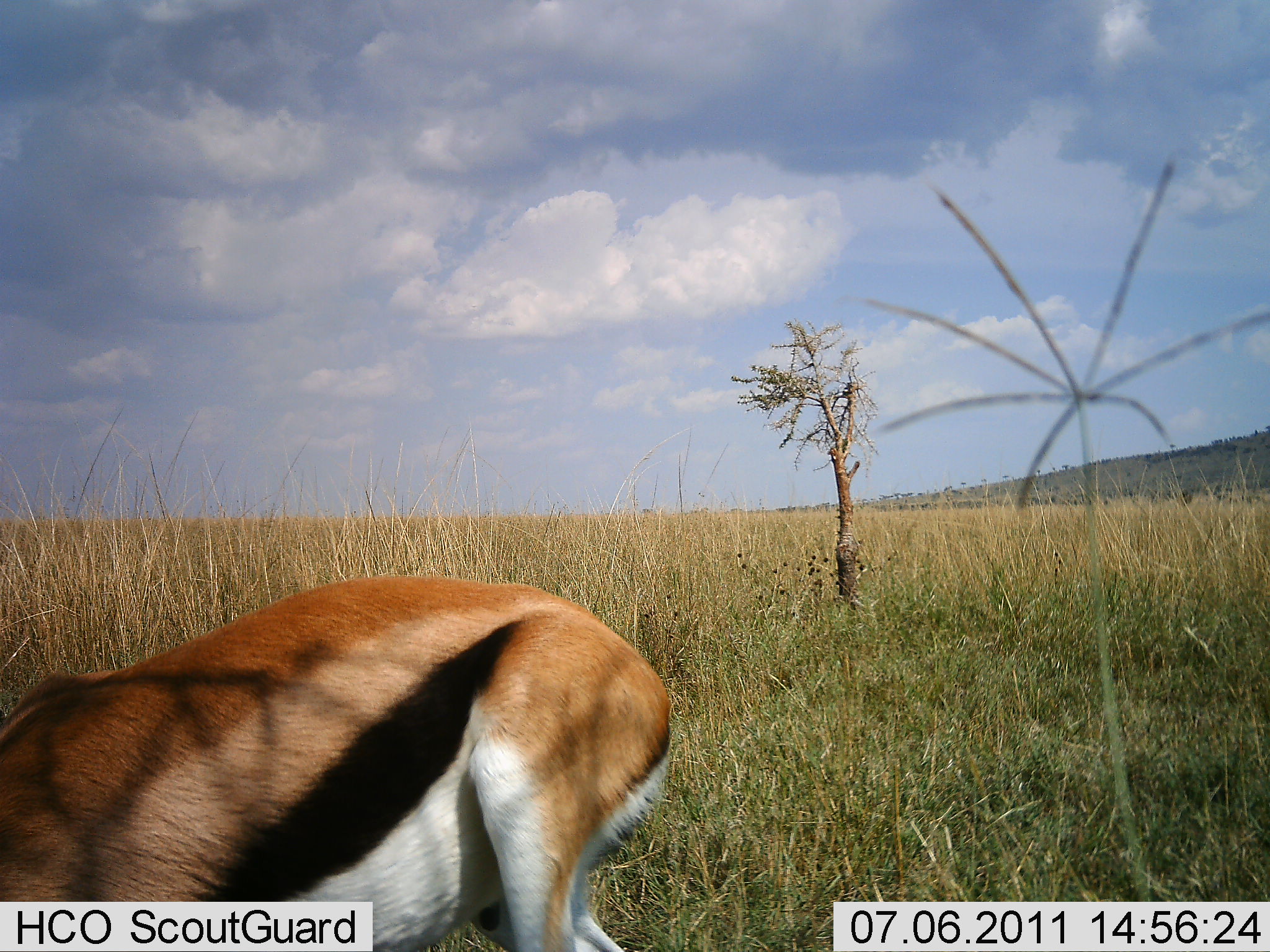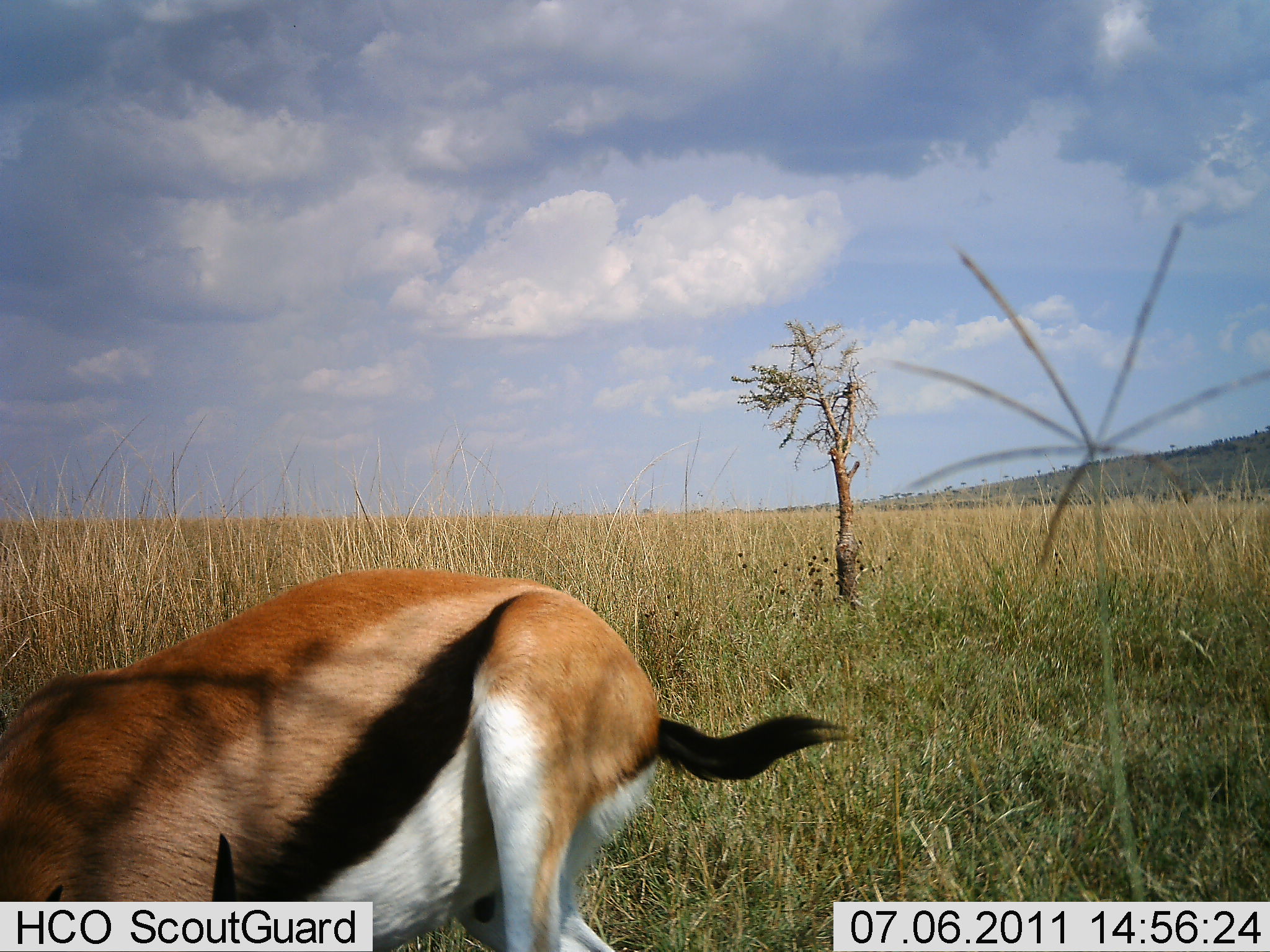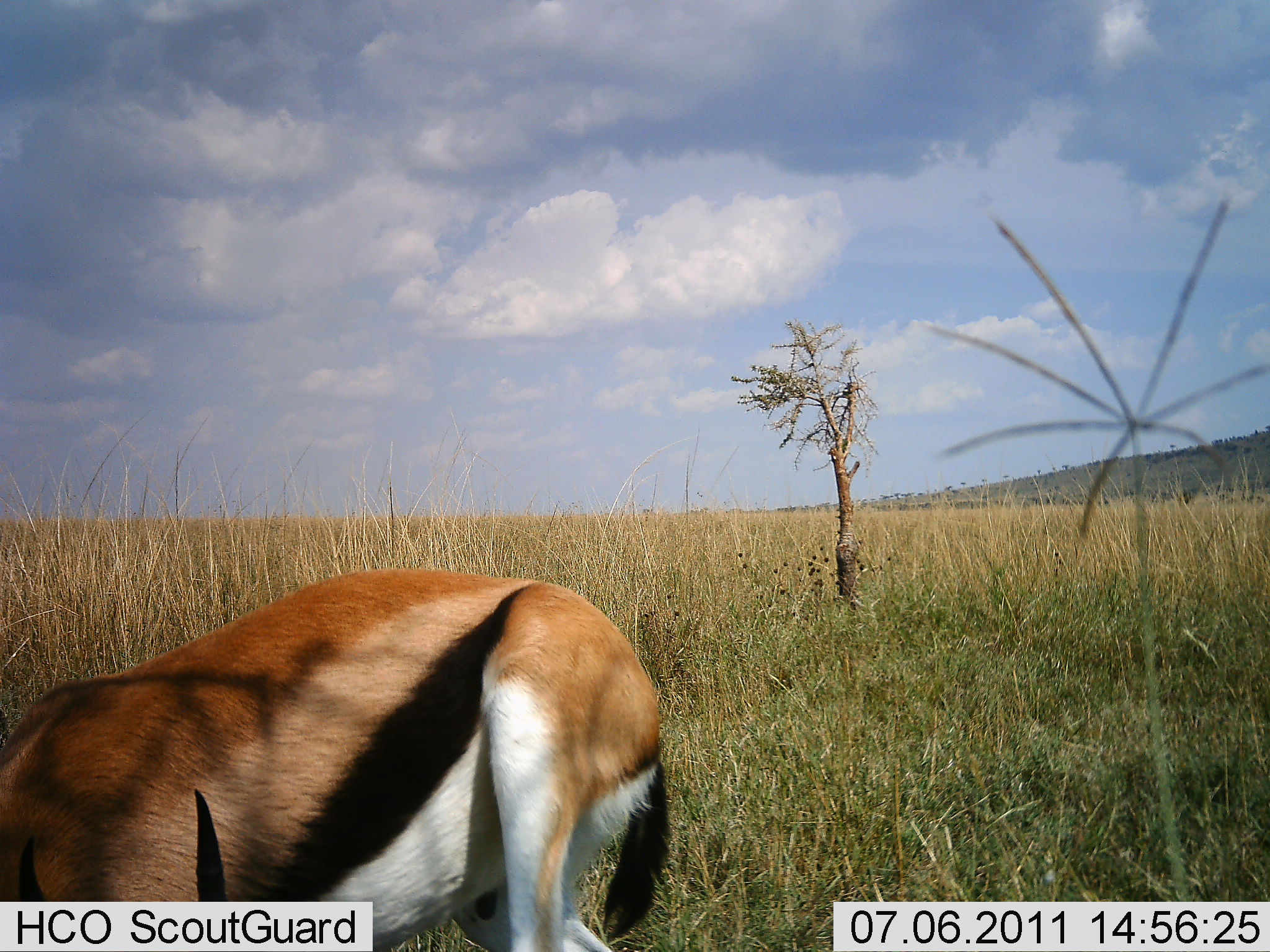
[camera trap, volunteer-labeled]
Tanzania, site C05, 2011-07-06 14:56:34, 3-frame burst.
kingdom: Animalia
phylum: Chordata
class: Mammalia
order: Artiodactyla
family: Bovidae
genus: Eudorcas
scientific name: Eudorcas thomsonii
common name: thomson's gazelle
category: gazellethomsons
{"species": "gazellethomsons (thomson's gazelle) (Eudorcas thomsonii)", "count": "1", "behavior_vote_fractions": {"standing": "42%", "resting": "0%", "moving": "0%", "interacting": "0%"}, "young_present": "0%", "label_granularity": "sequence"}